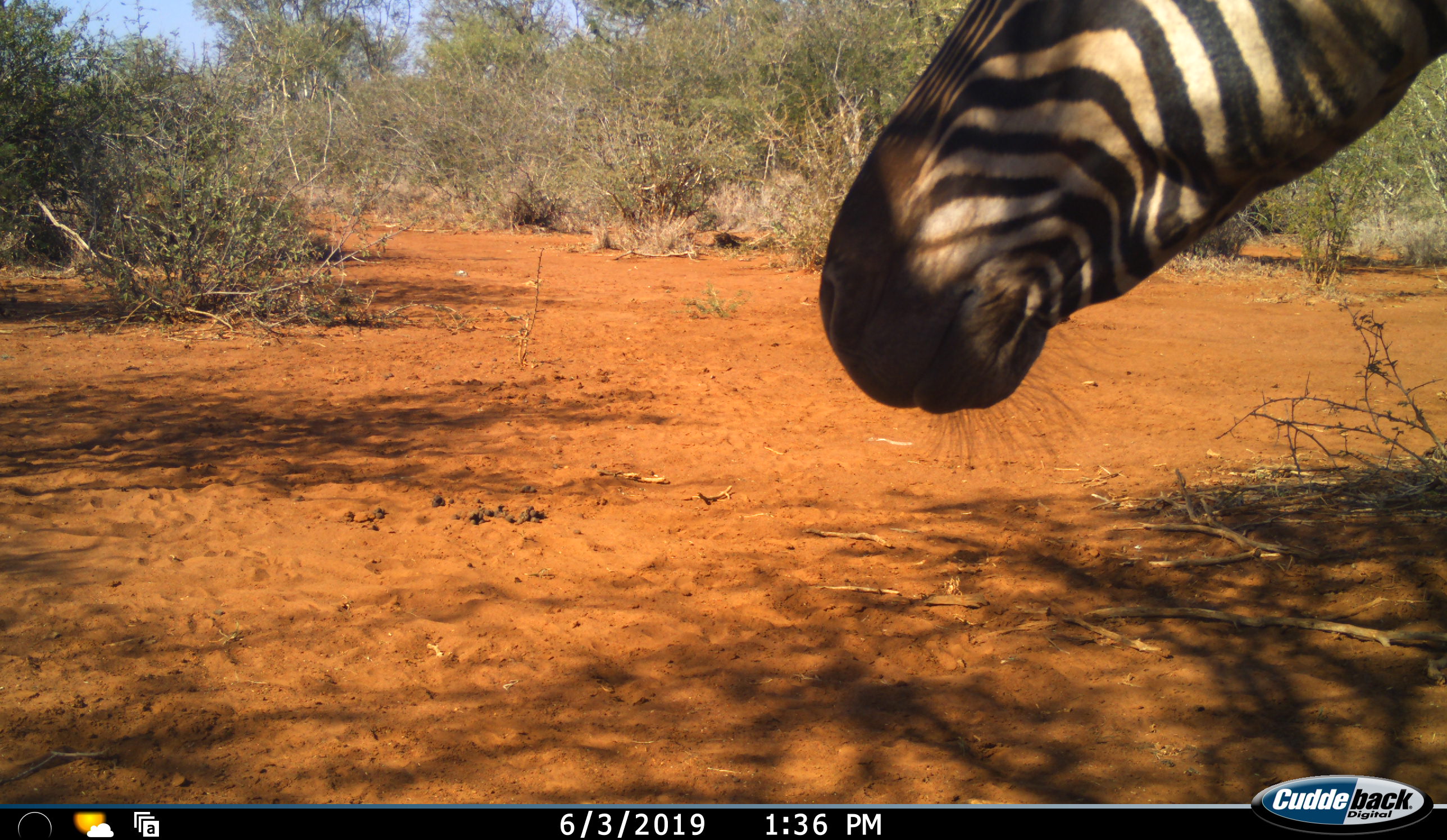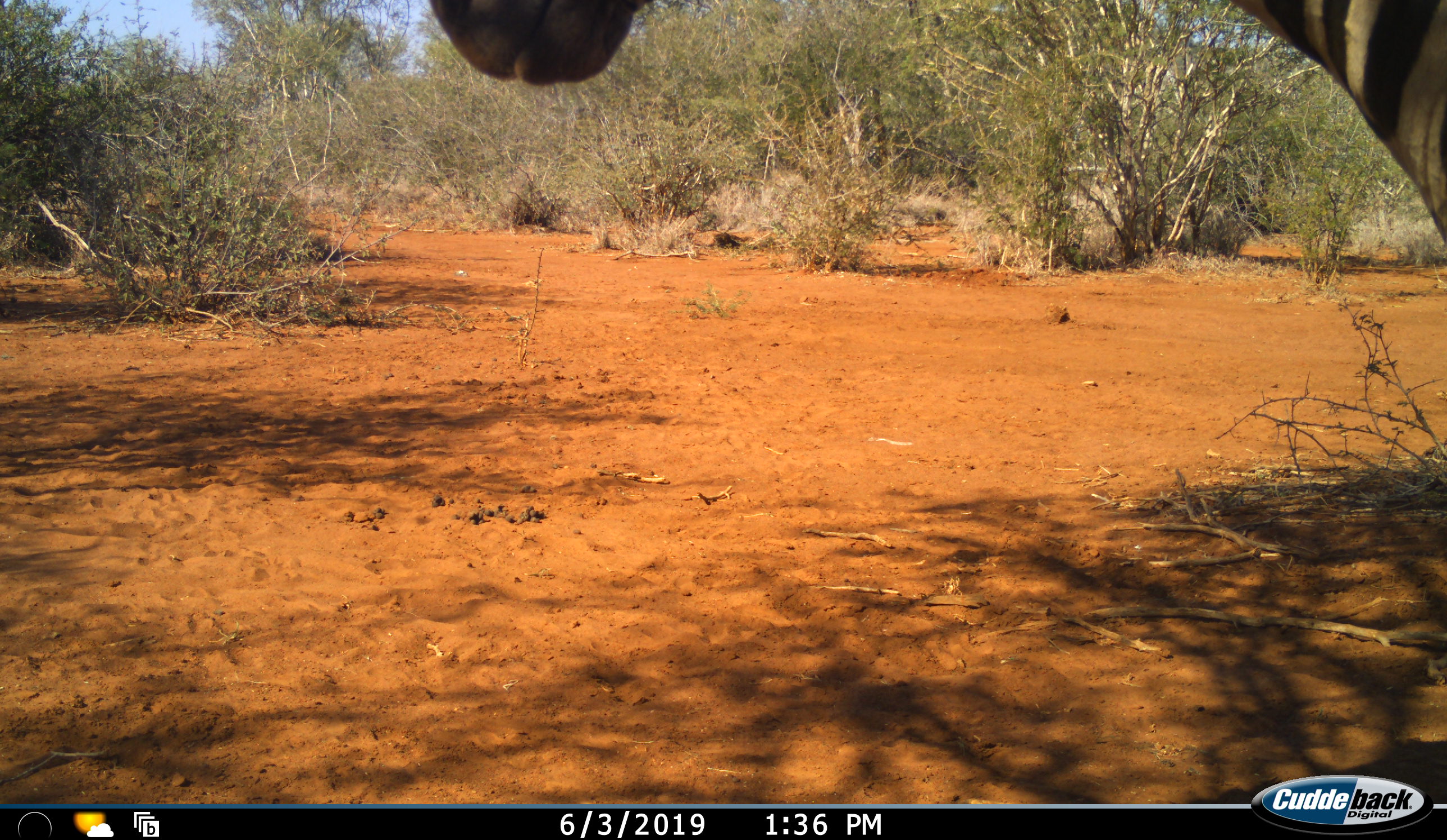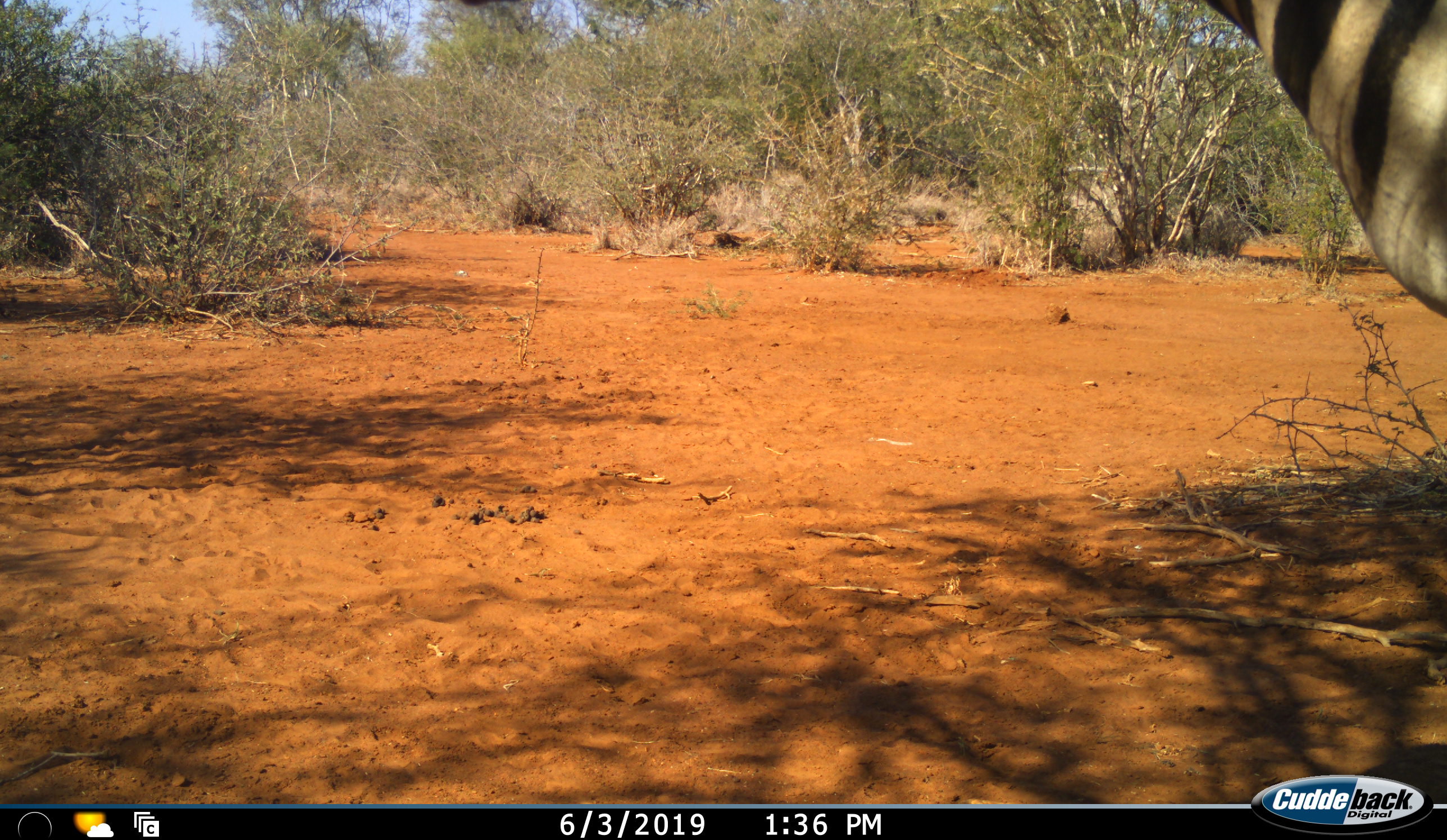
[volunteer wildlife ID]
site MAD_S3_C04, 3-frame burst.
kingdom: Animalia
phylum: Chordata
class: Mammalia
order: Perissodactyla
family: Equidae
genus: Equus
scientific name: Equus quagga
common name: plains zebra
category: zebraplains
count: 1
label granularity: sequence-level